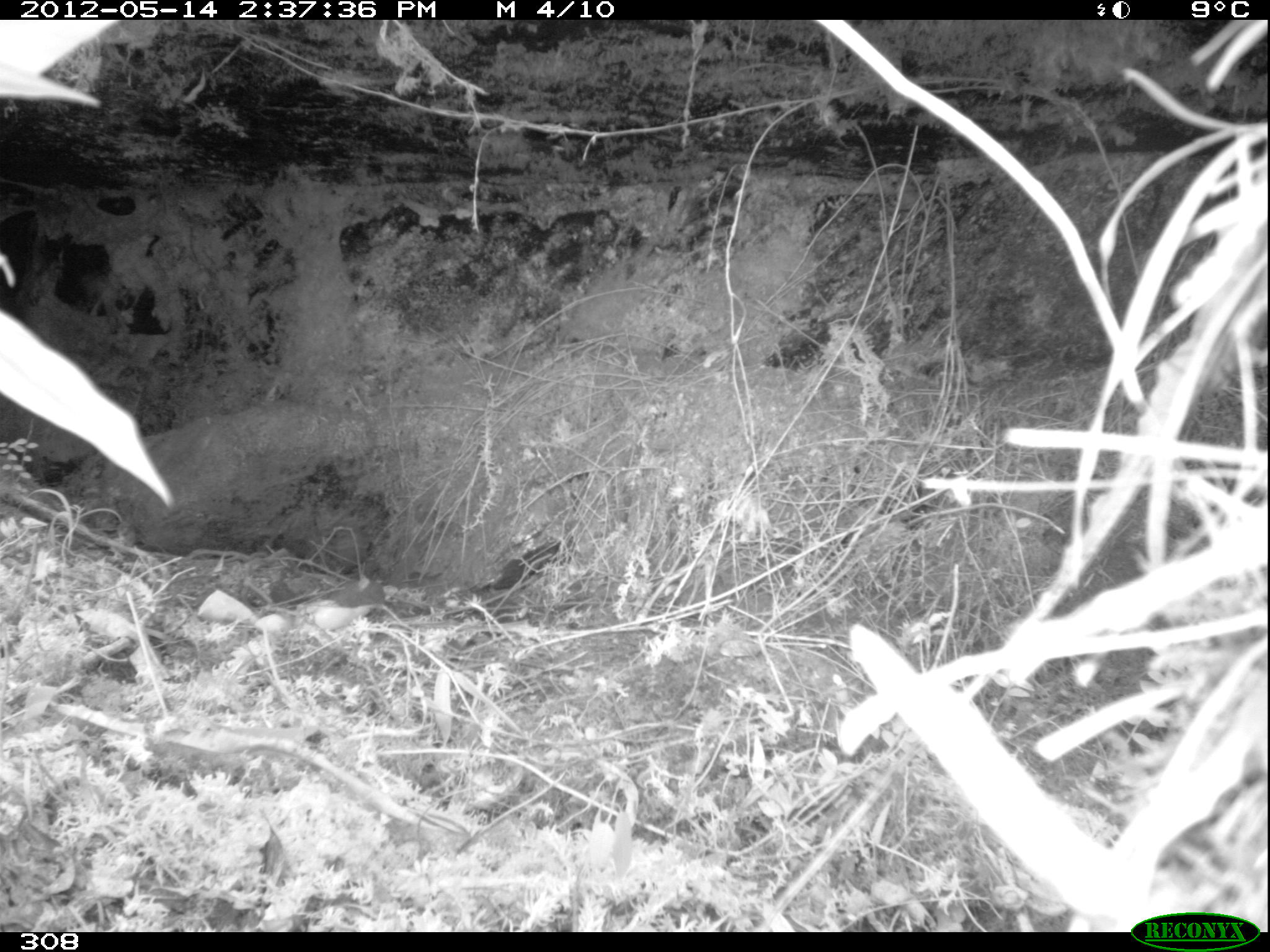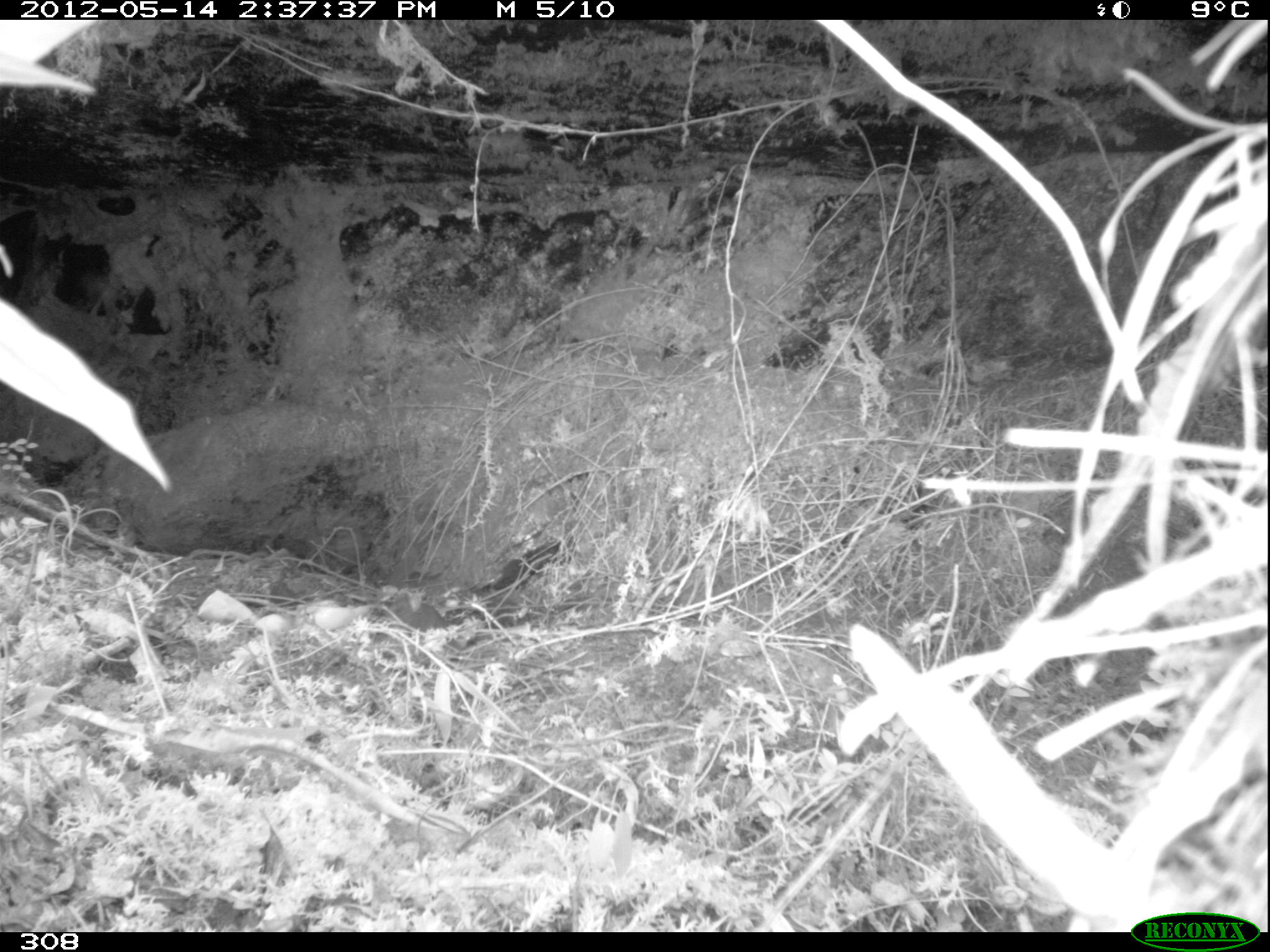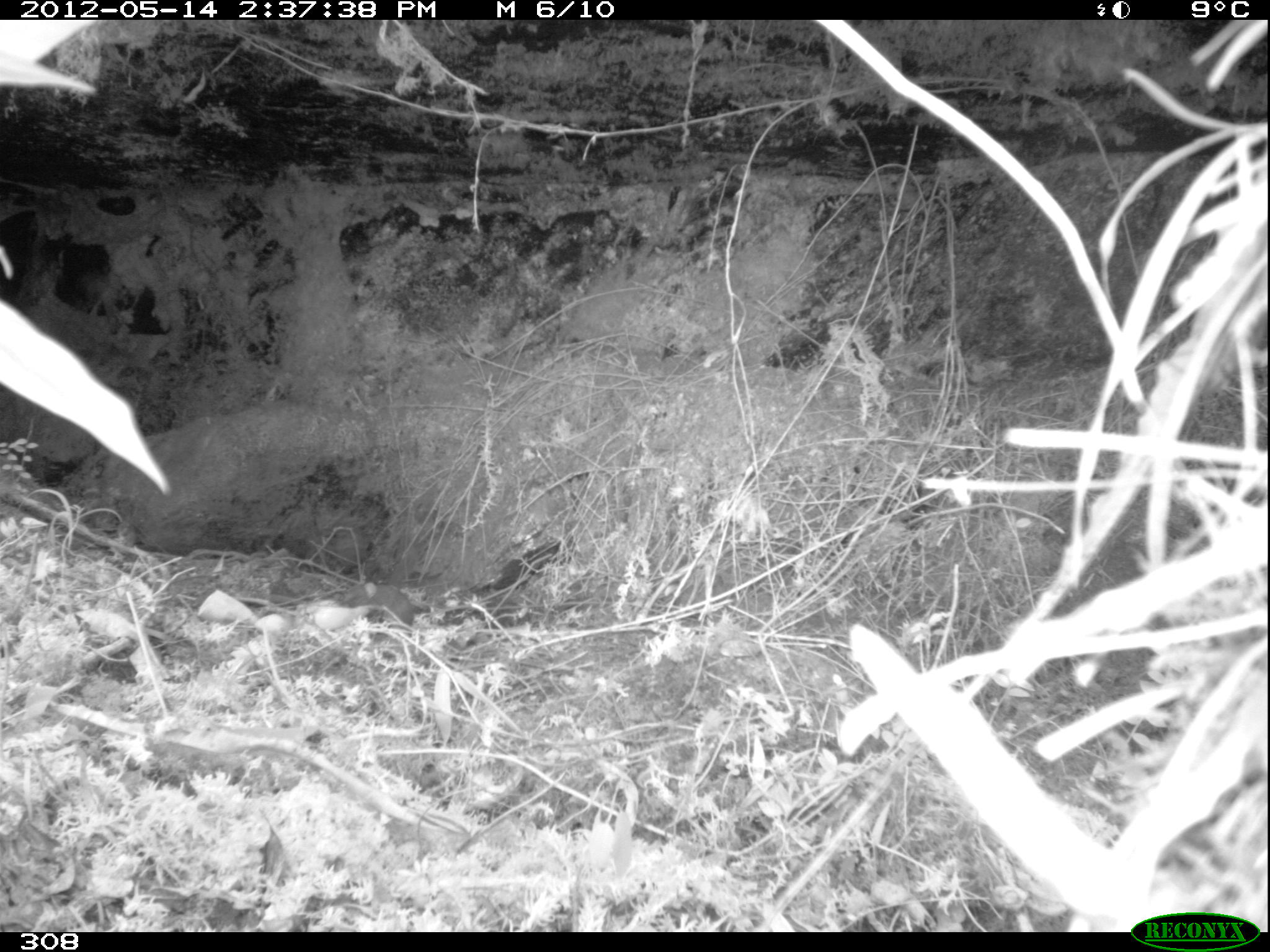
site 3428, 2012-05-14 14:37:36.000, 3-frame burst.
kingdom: Animalia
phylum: Chordata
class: Mammalia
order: Rodentia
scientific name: Rodentia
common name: rodents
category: unknown rodent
Unknown rodent (rodents) (Rodentia).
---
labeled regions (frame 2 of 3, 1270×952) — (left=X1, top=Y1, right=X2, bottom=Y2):
unknown rodent: (left=387, top=599, right=450, bottom=628)